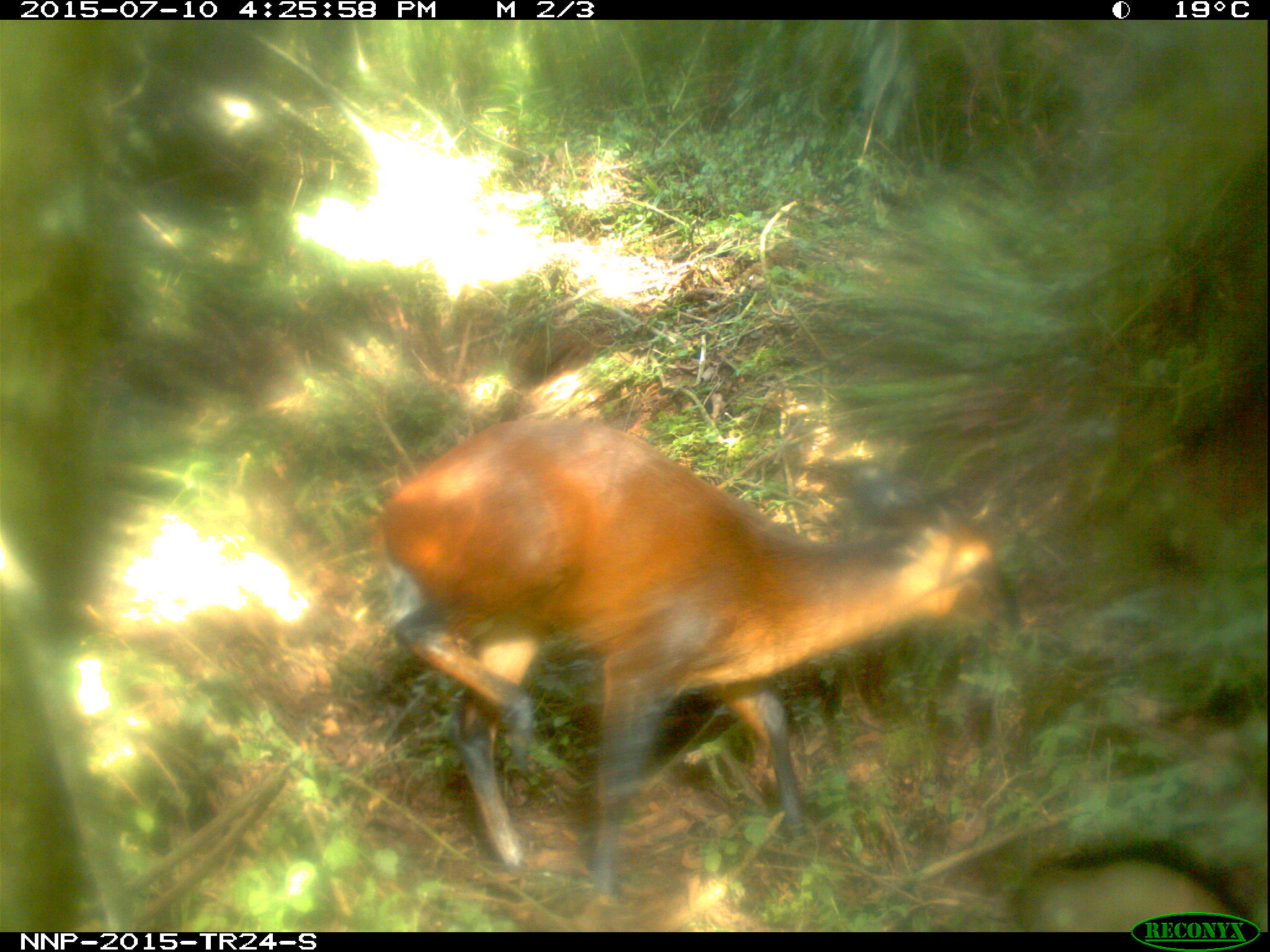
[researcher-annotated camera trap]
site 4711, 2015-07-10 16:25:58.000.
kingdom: Animalia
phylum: Chordata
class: Mammalia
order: Artiodactyla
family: Bovidae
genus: Cephalophus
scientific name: Cephalophus nigrifrons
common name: black-fronted duiker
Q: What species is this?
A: Cephalophus nigrifrons (black-fronted duiker).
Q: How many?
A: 1.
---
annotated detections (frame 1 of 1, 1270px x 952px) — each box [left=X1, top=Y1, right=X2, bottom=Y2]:
cephalophus nigrifrons: [left=374, top=416, right=1007, bottom=896]